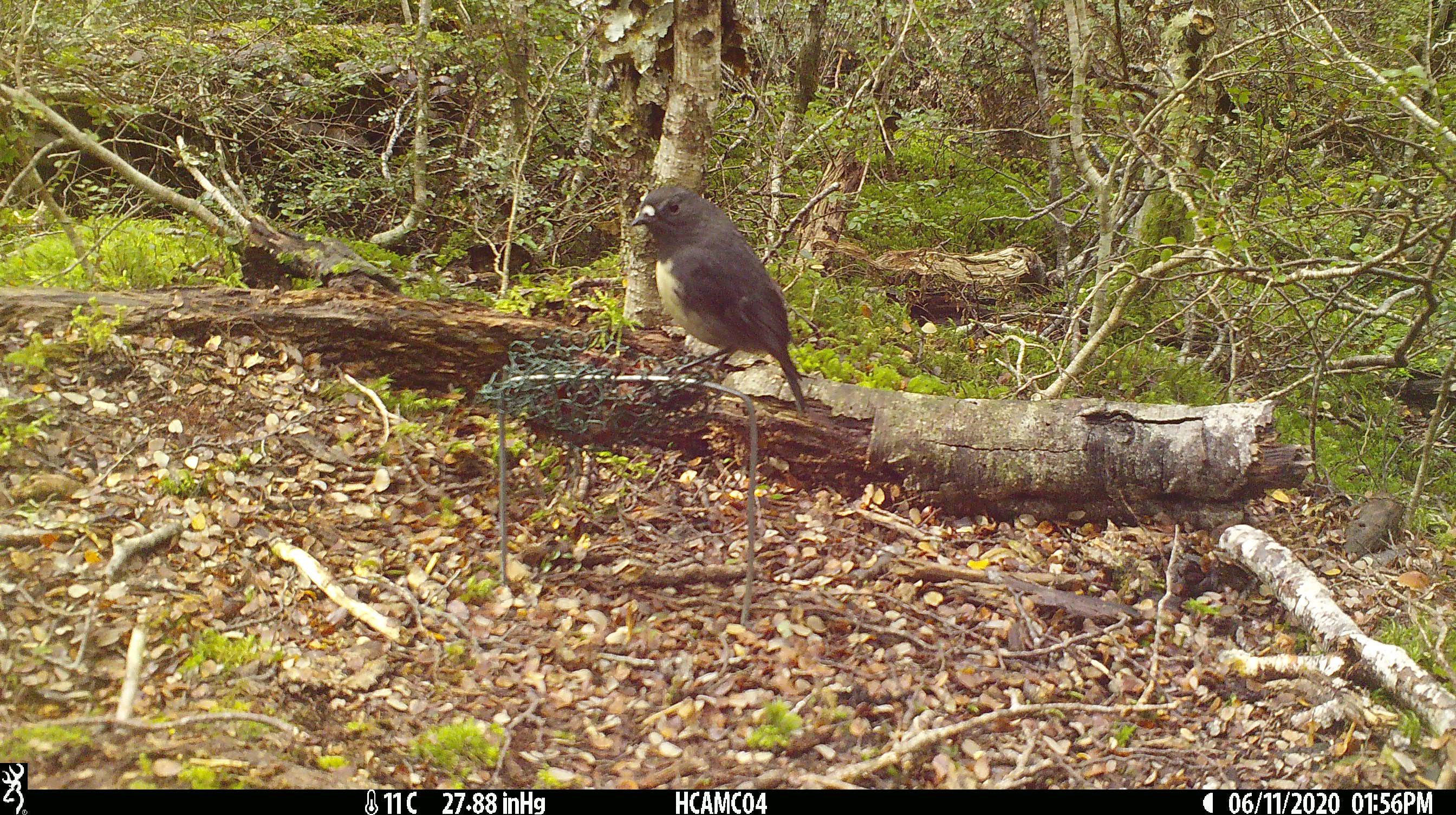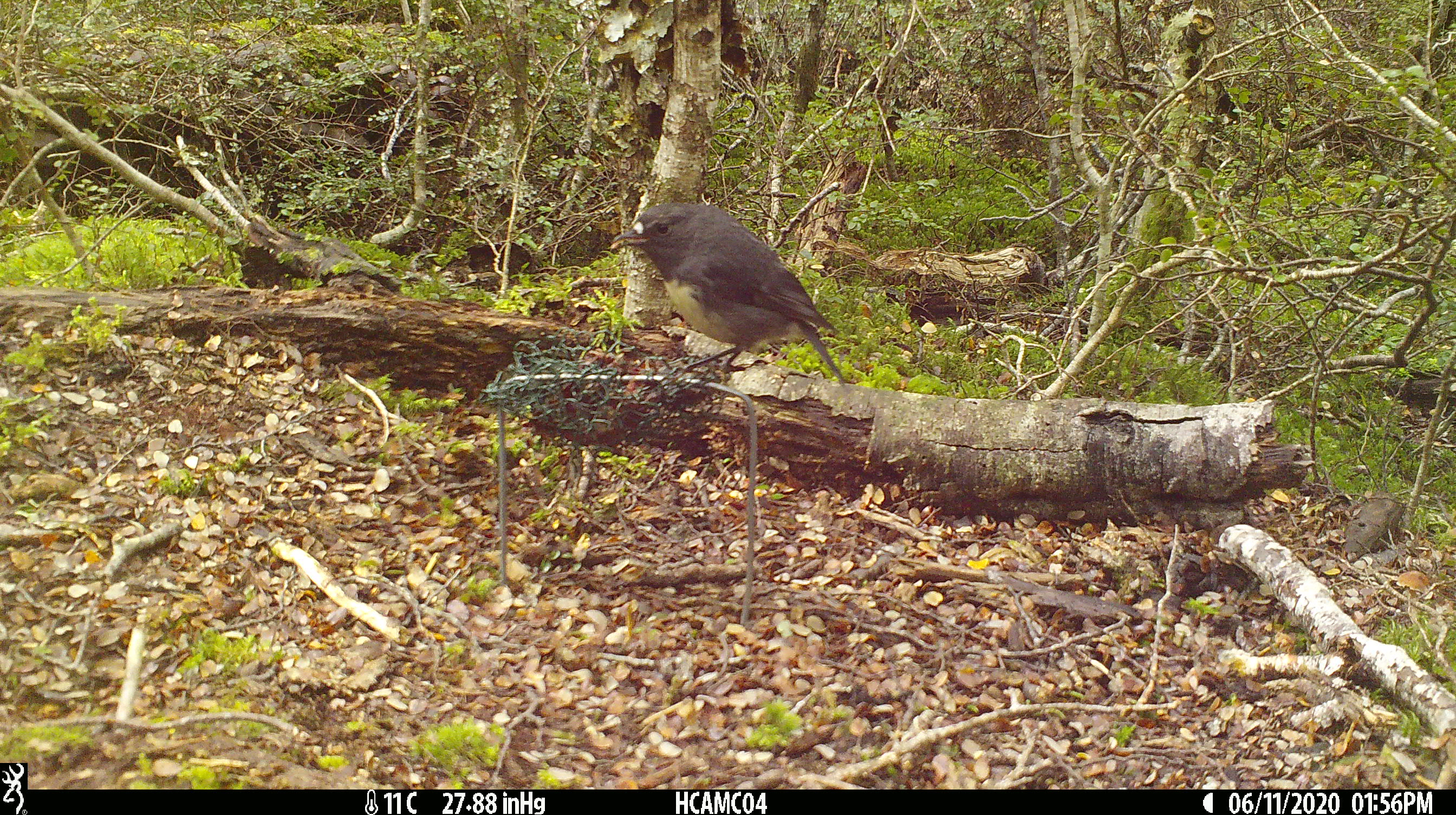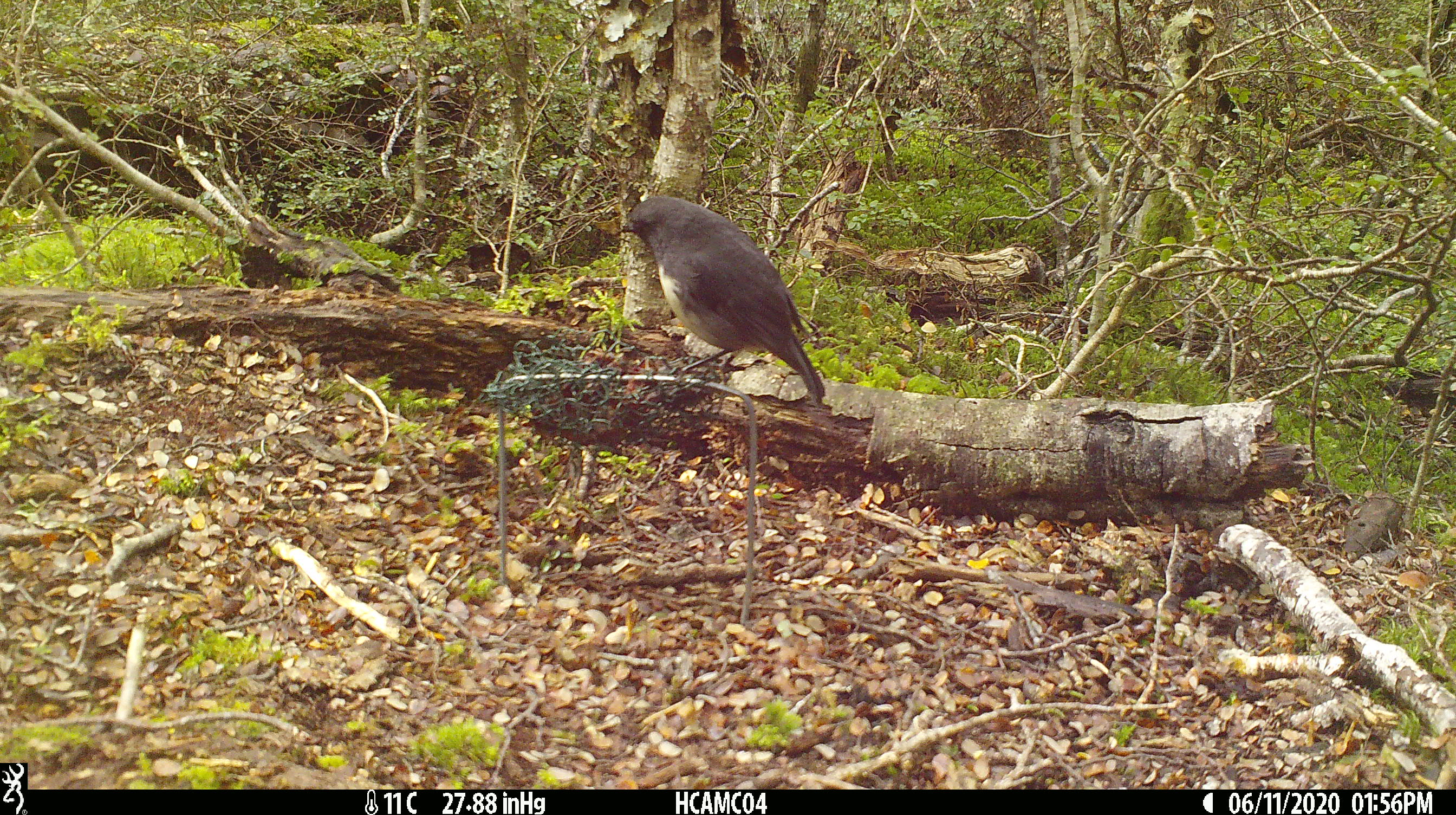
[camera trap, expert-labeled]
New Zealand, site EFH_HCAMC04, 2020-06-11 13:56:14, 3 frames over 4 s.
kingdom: Animalia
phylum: Chordata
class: Aves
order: Passeriformes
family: Petroicidae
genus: Petroica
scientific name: Petroica australis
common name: new zealand robin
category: robin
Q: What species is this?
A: Robin (new zealand robin) (Petroica australis).